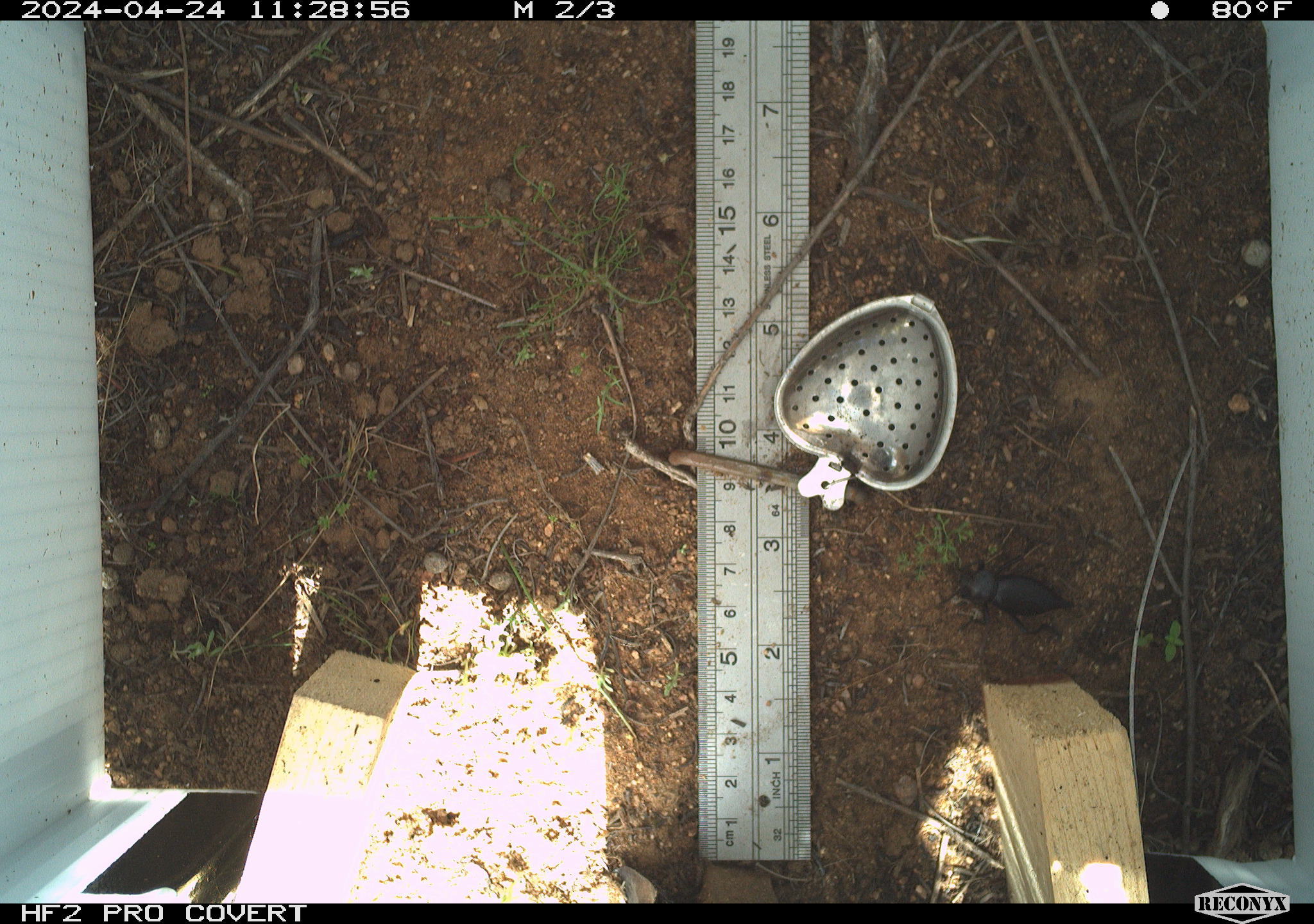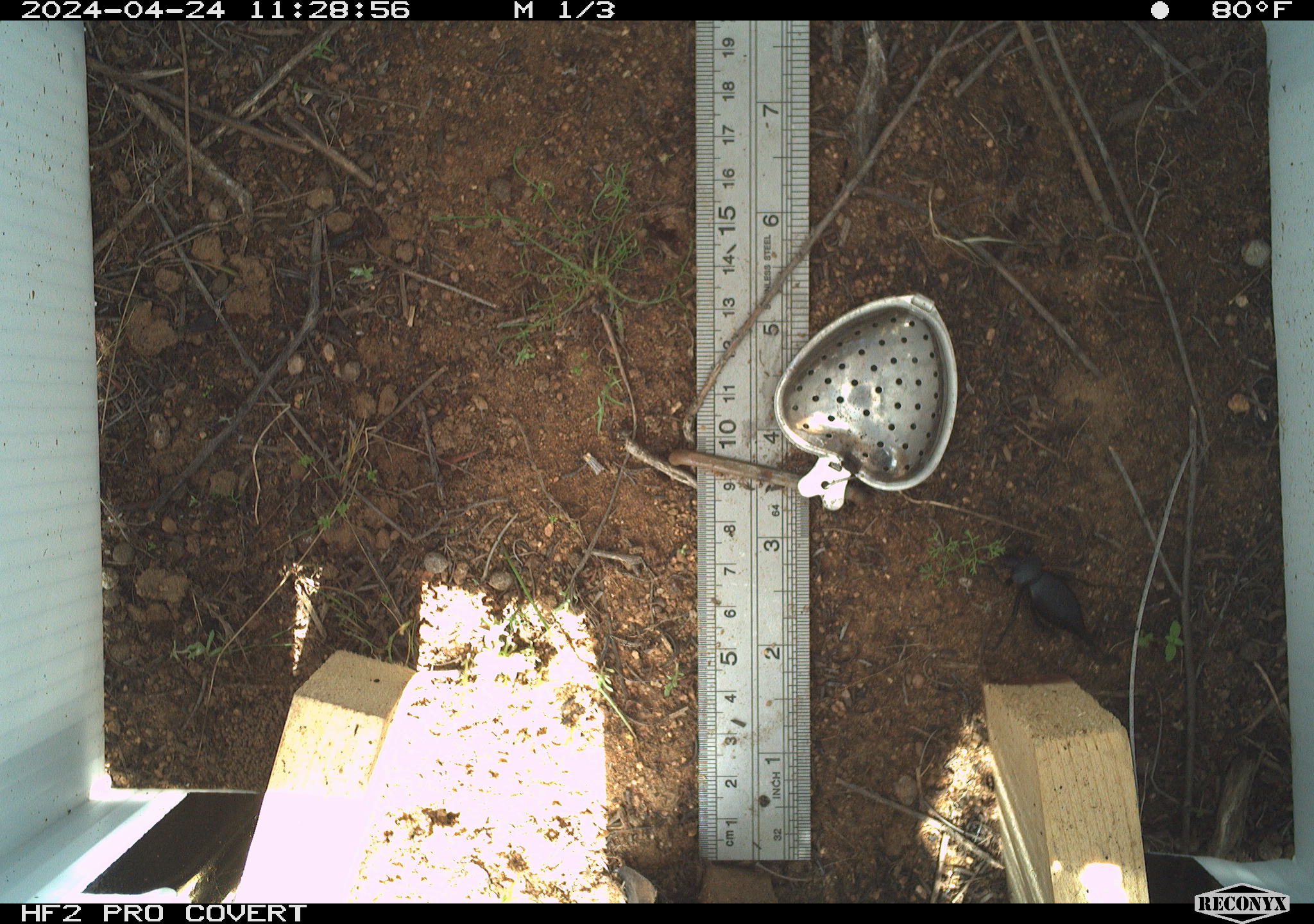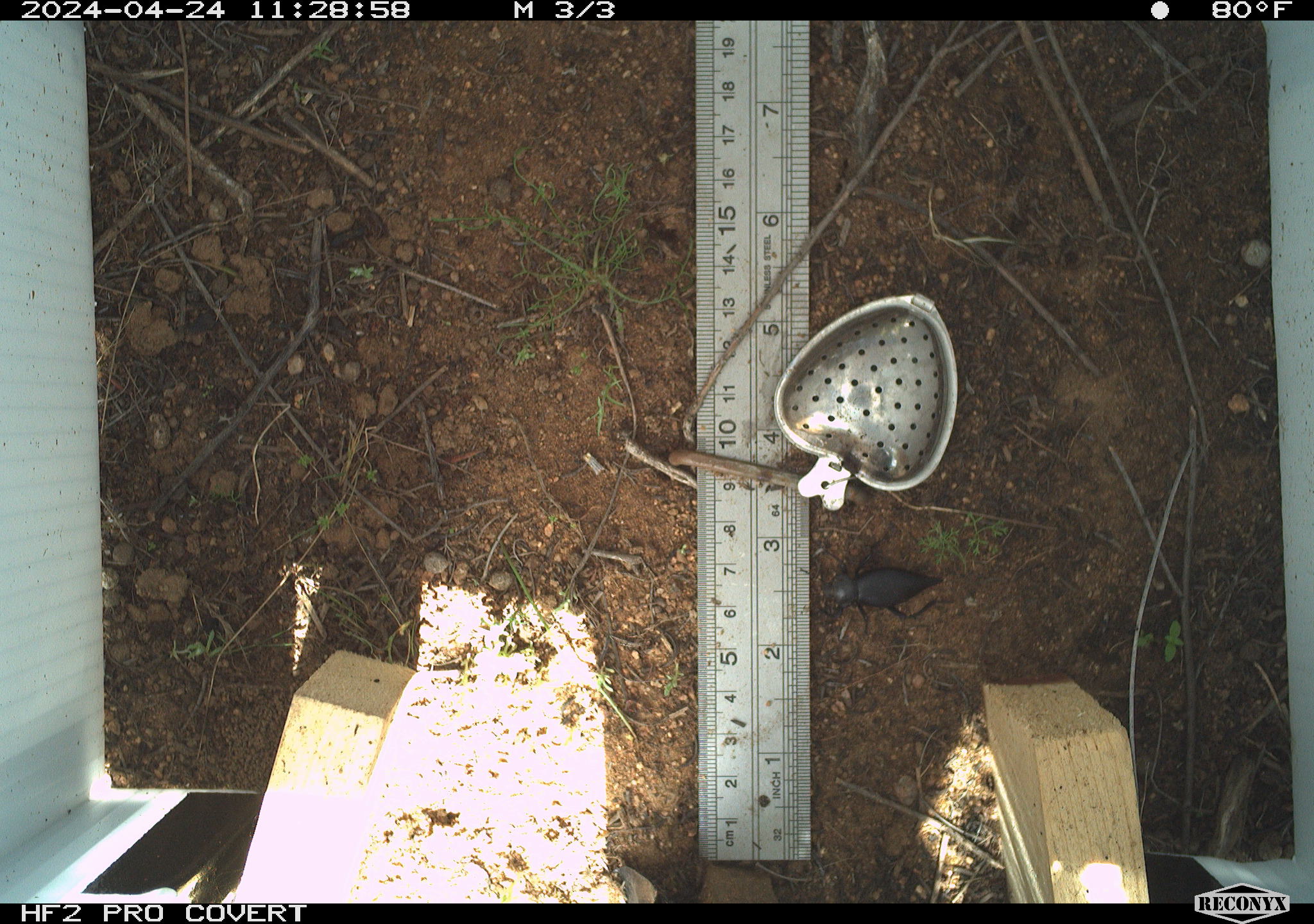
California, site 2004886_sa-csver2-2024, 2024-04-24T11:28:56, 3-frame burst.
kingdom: Animalia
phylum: Arthropoda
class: Insecta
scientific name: Insecta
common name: insect